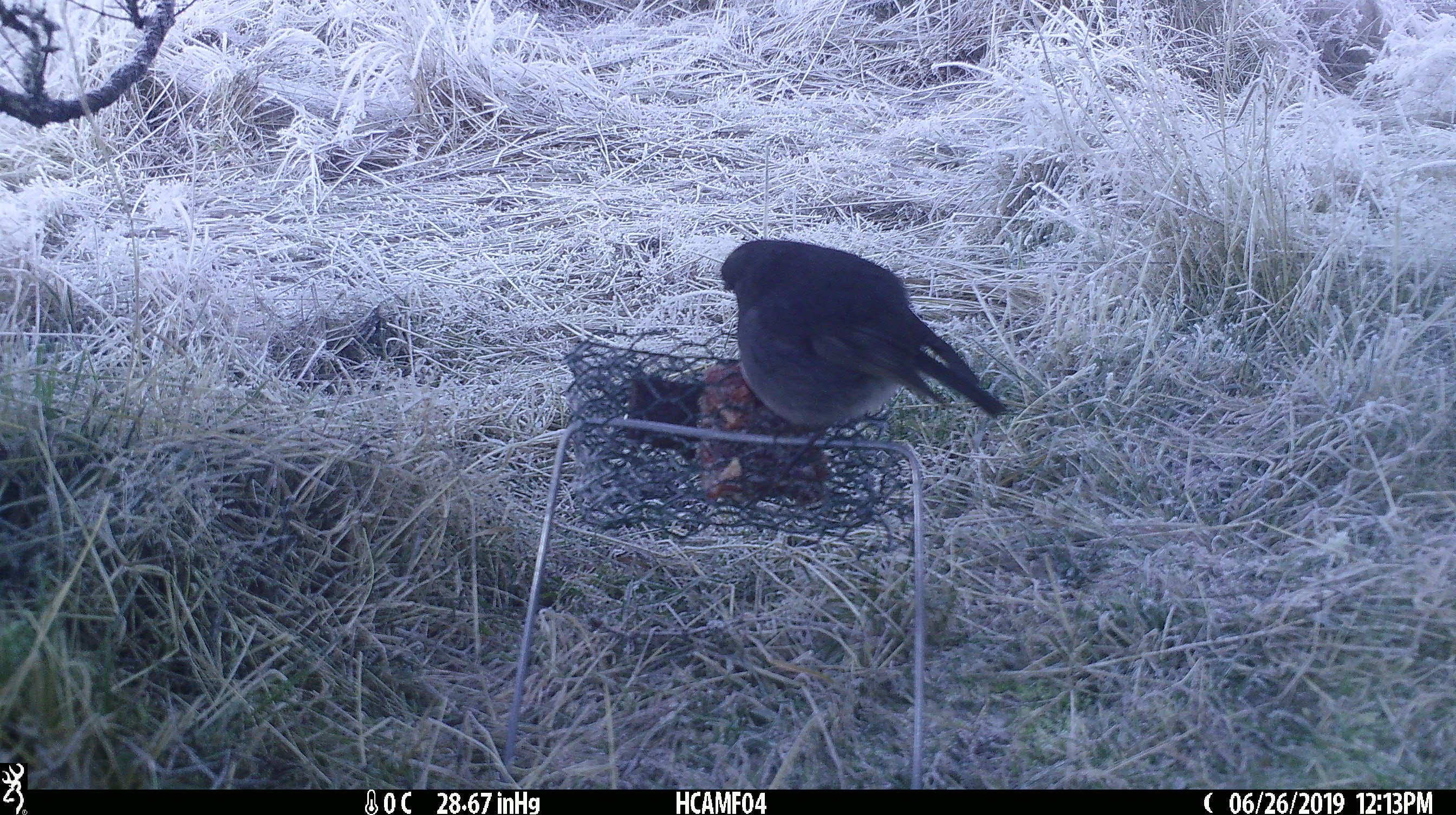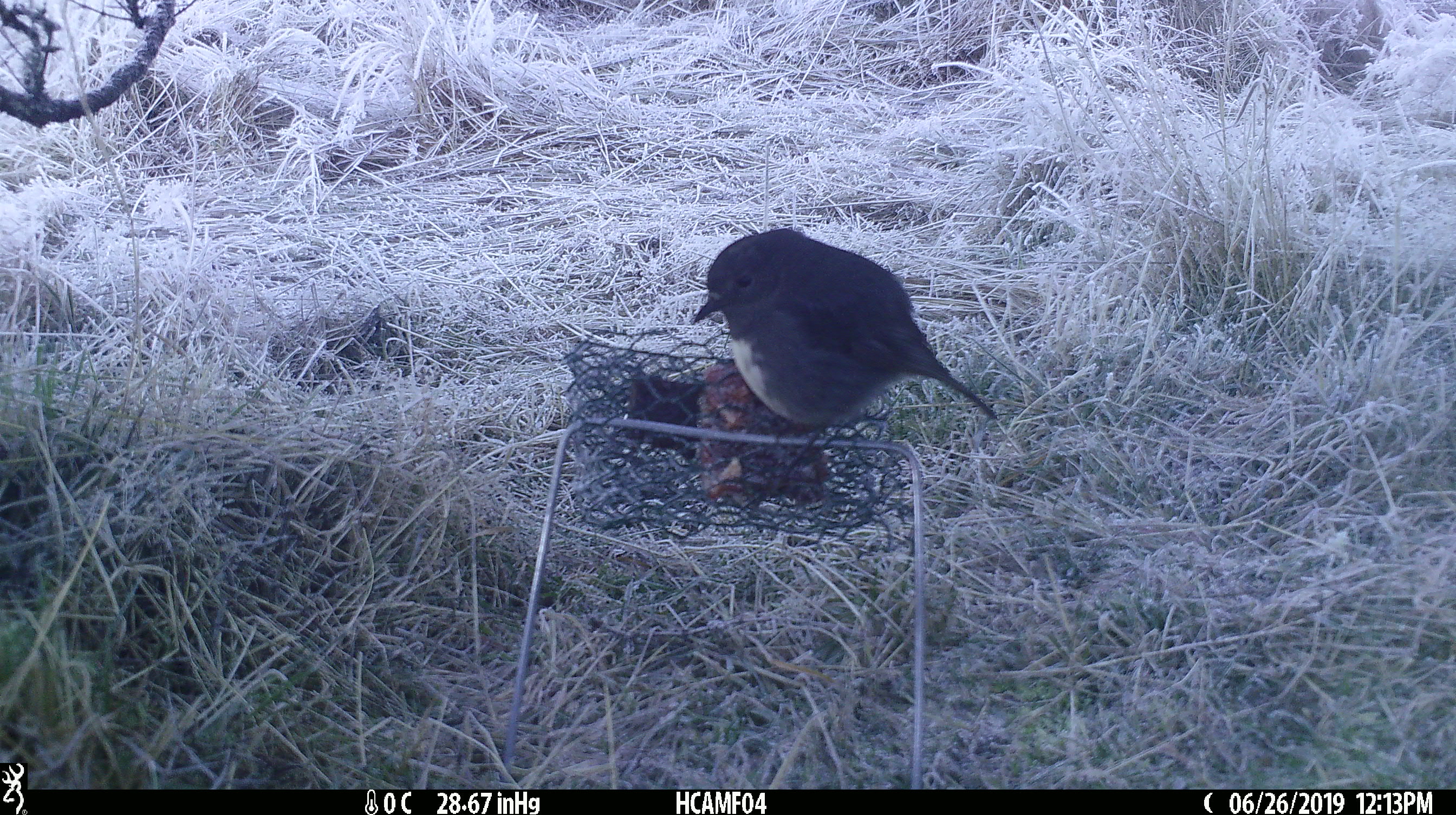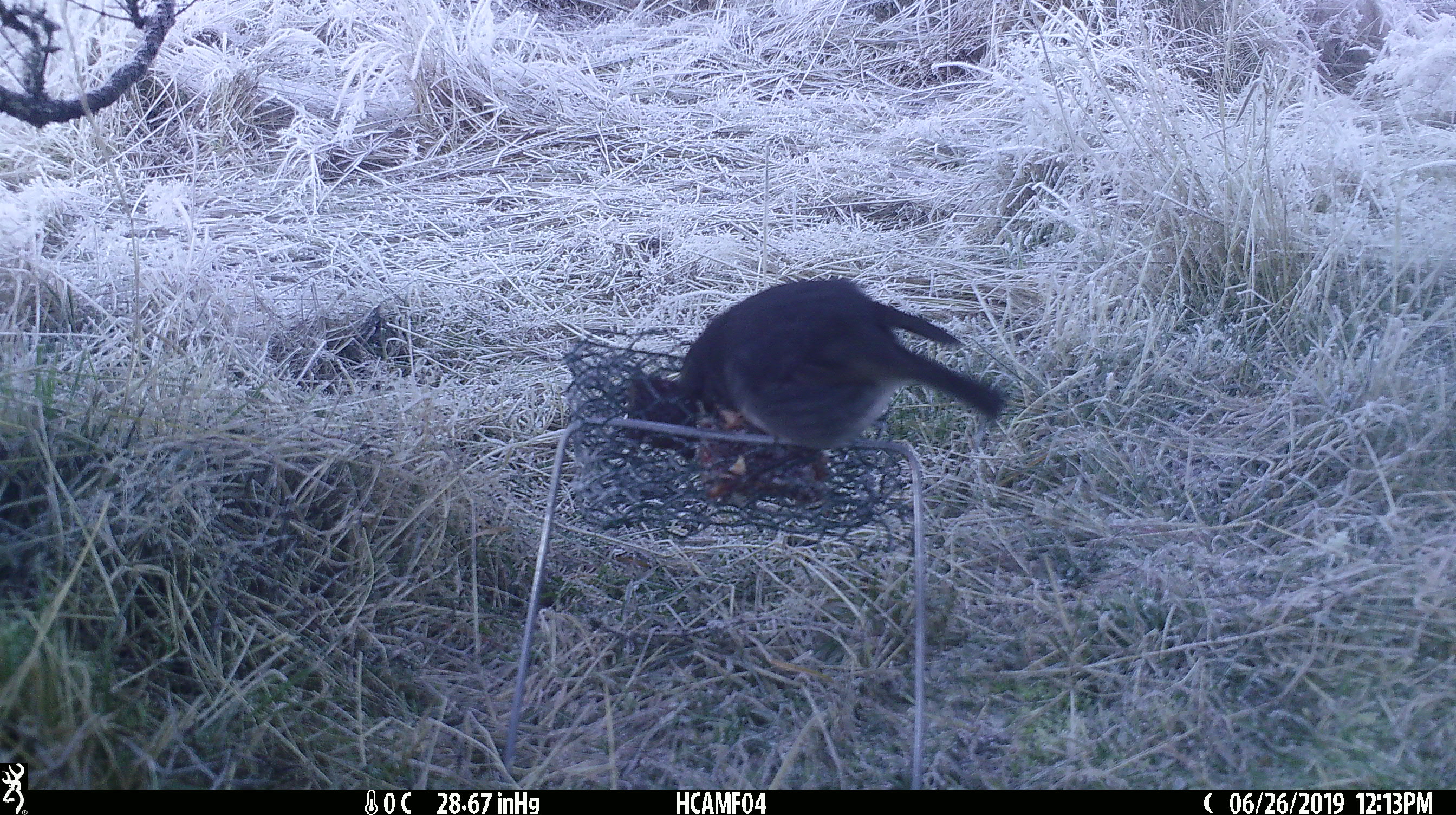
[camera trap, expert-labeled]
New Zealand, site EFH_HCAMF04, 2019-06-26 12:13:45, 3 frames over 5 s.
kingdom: Animalia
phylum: Chordata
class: Aves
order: Passeriformes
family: Petroicidae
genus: Petroica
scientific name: Petroica australis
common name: new zealand robin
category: robin